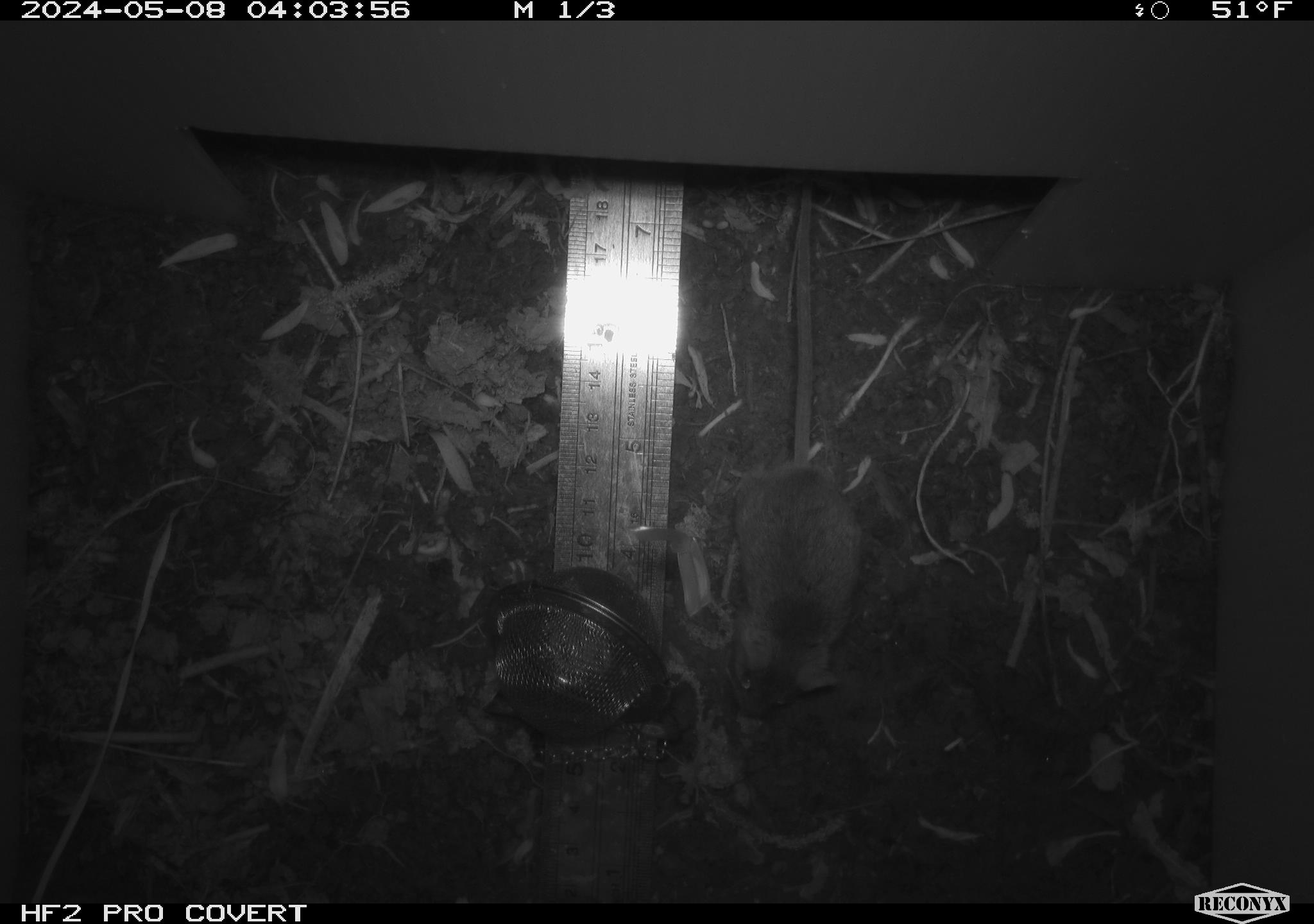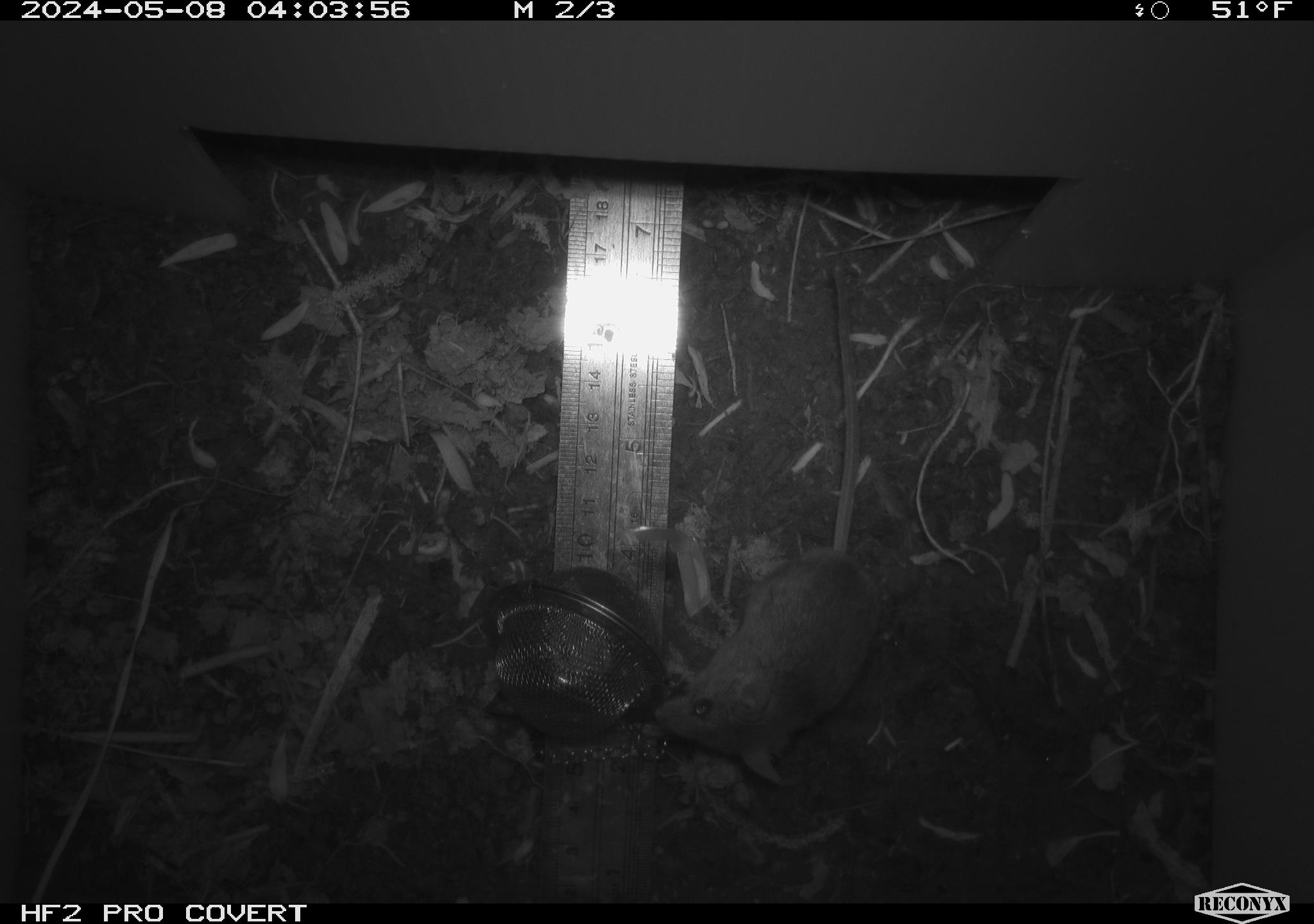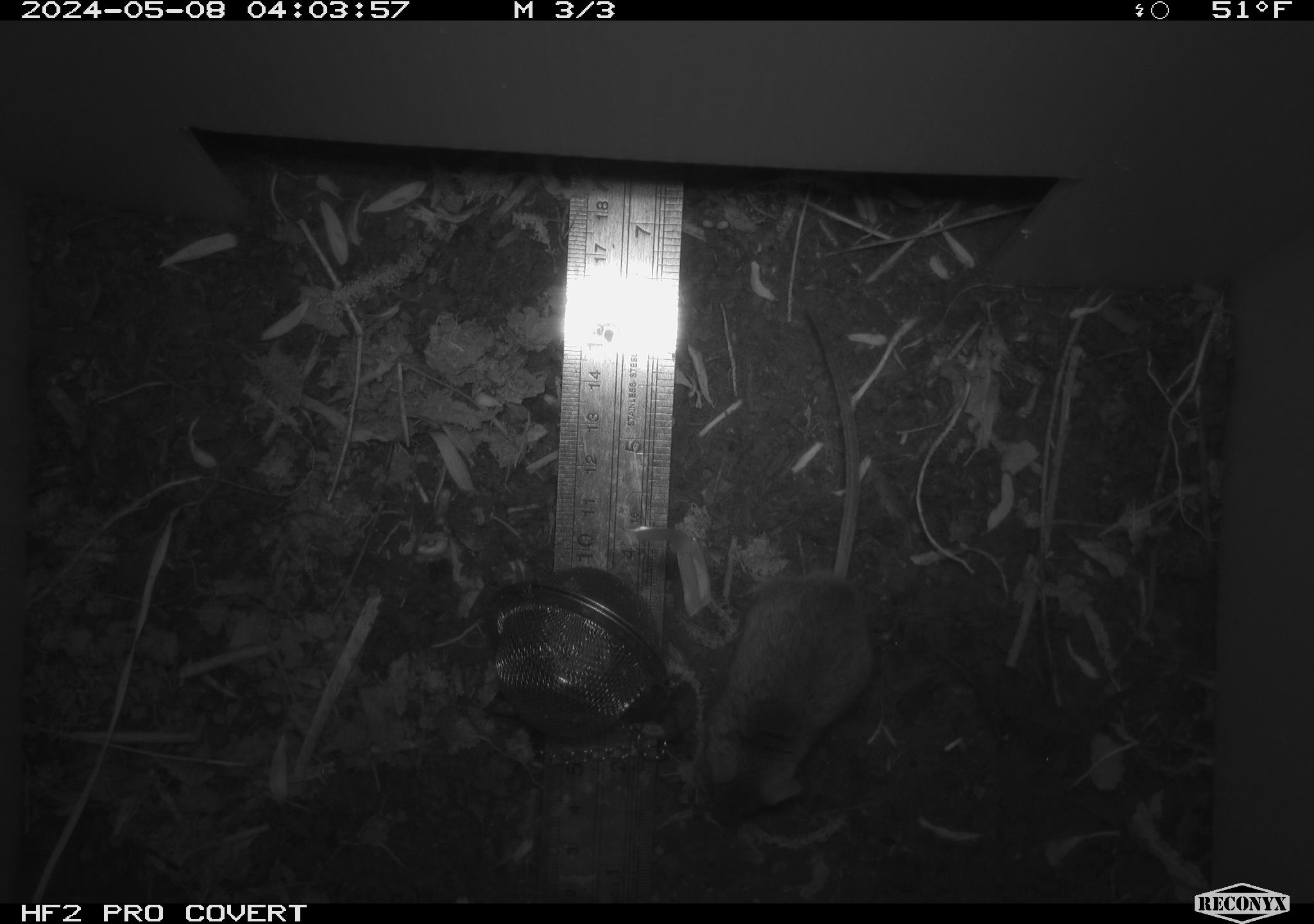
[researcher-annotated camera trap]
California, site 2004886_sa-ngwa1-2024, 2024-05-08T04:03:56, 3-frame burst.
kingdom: Animalia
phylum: Chordata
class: Mammalia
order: Rodentia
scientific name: Rodentia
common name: mouse species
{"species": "mouse species (Rodentia)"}